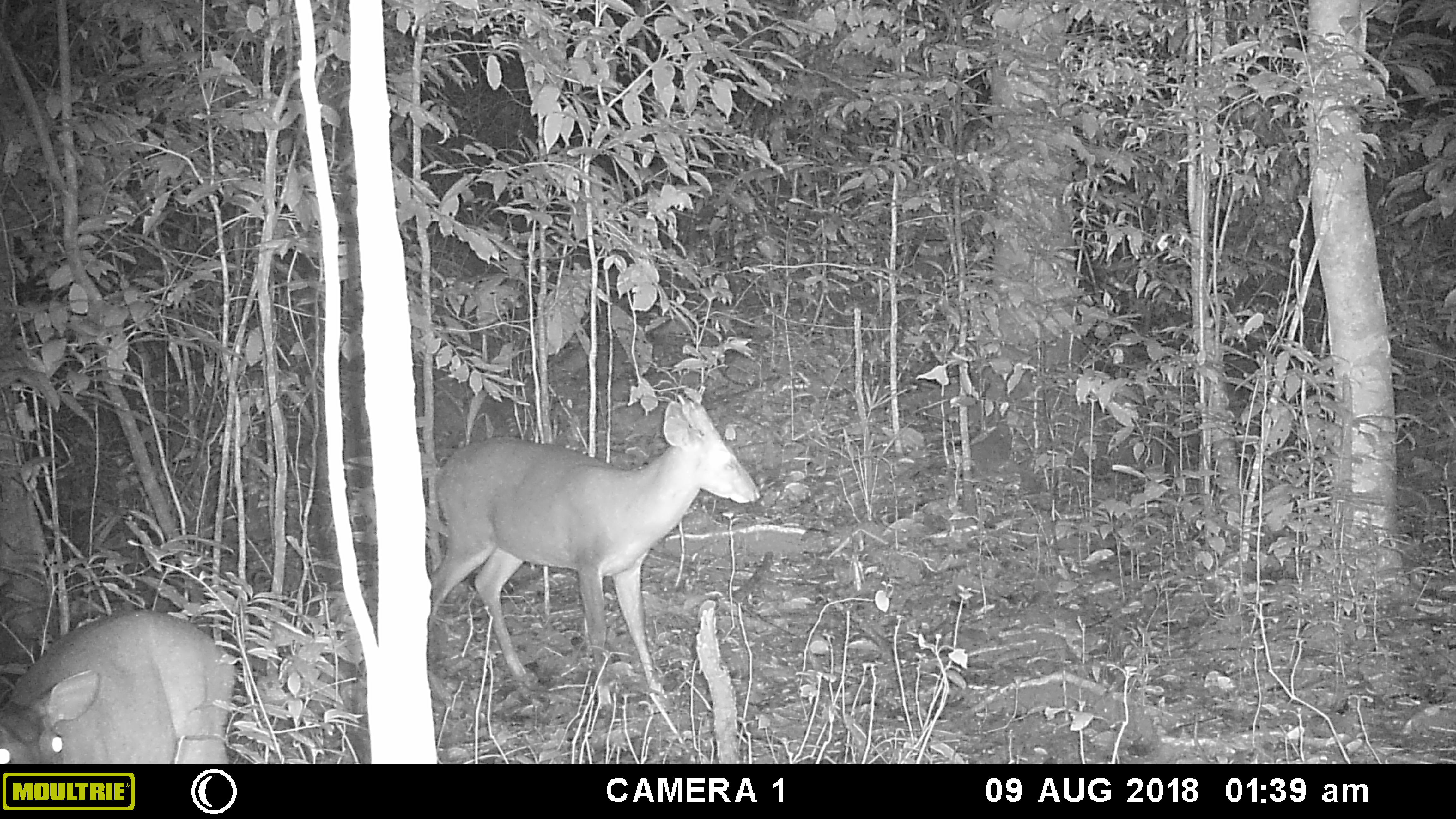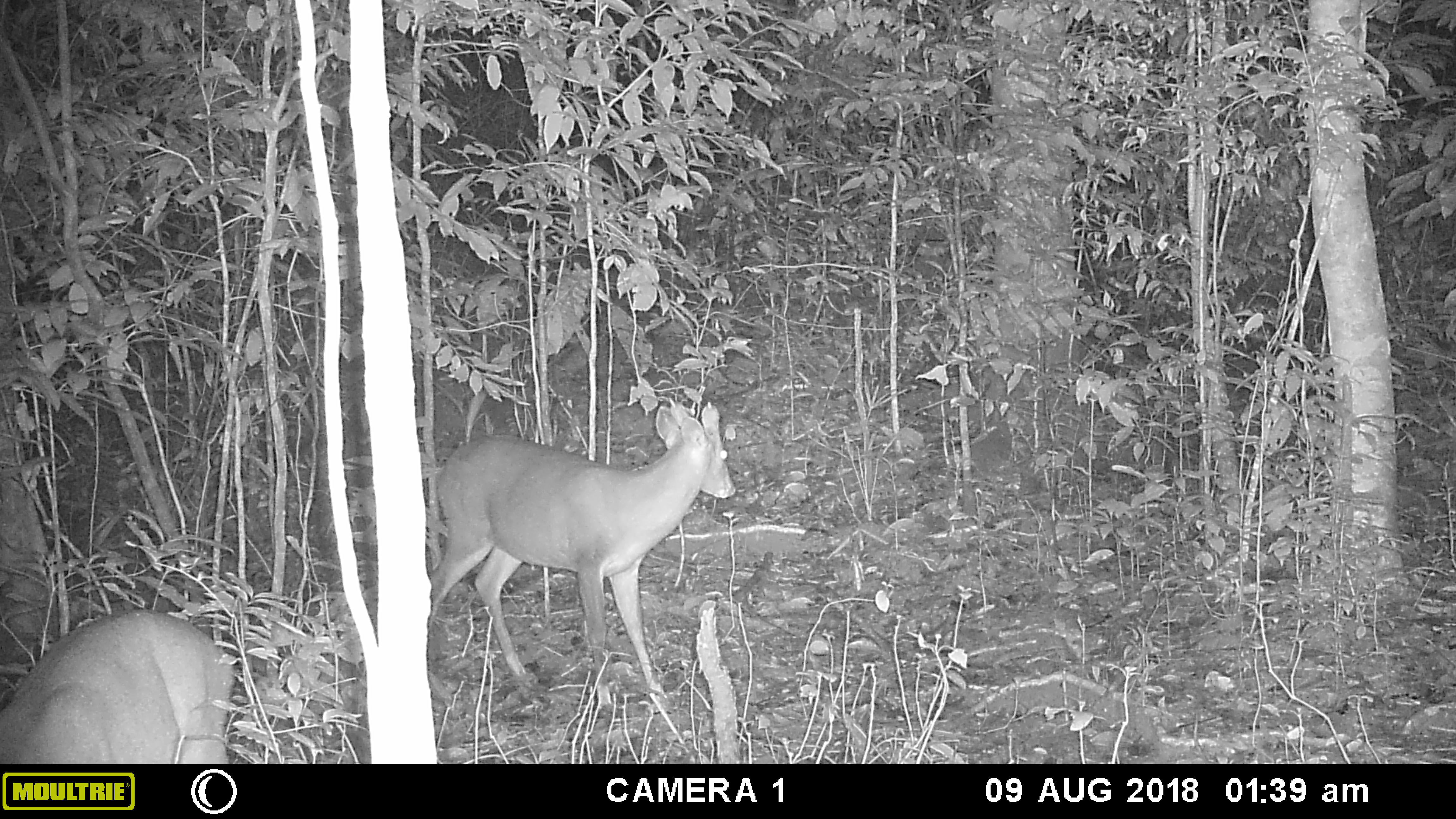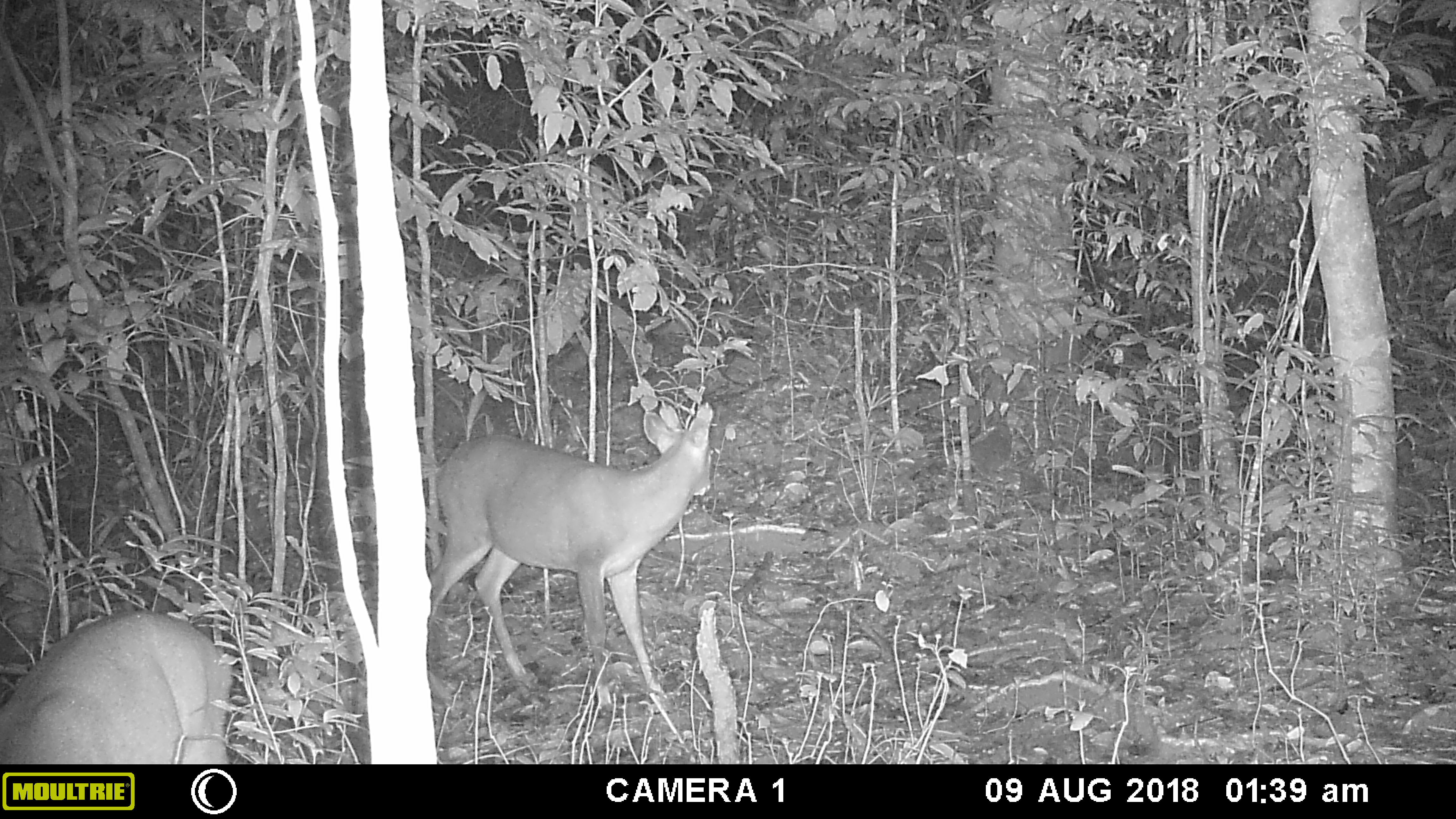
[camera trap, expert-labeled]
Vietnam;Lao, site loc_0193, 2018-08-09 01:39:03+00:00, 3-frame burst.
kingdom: Animalia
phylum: Chordata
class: Mammalia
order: Artiodactyla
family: Cervidae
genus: Muntiacus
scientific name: Muntiacus vuquangensis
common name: large-antlered muntjac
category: large antlered muntjac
Large antlered muntjac (large-antlered muntjac) (Muntiacus vuquangensis). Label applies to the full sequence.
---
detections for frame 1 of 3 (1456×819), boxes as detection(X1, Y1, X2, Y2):
large antlered muntjac: detection(427, 398, 763, 695); detection(0, 608, 235, 764)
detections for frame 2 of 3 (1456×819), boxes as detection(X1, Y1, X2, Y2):
large antlered muntjac: detection(427, 403, 735, 708); detection(0, 608, 235, 764)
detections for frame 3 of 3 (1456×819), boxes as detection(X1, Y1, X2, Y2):
large antlered muntjac: detection(427, 410, 712, 708); detection(0, 608, 231, 764)